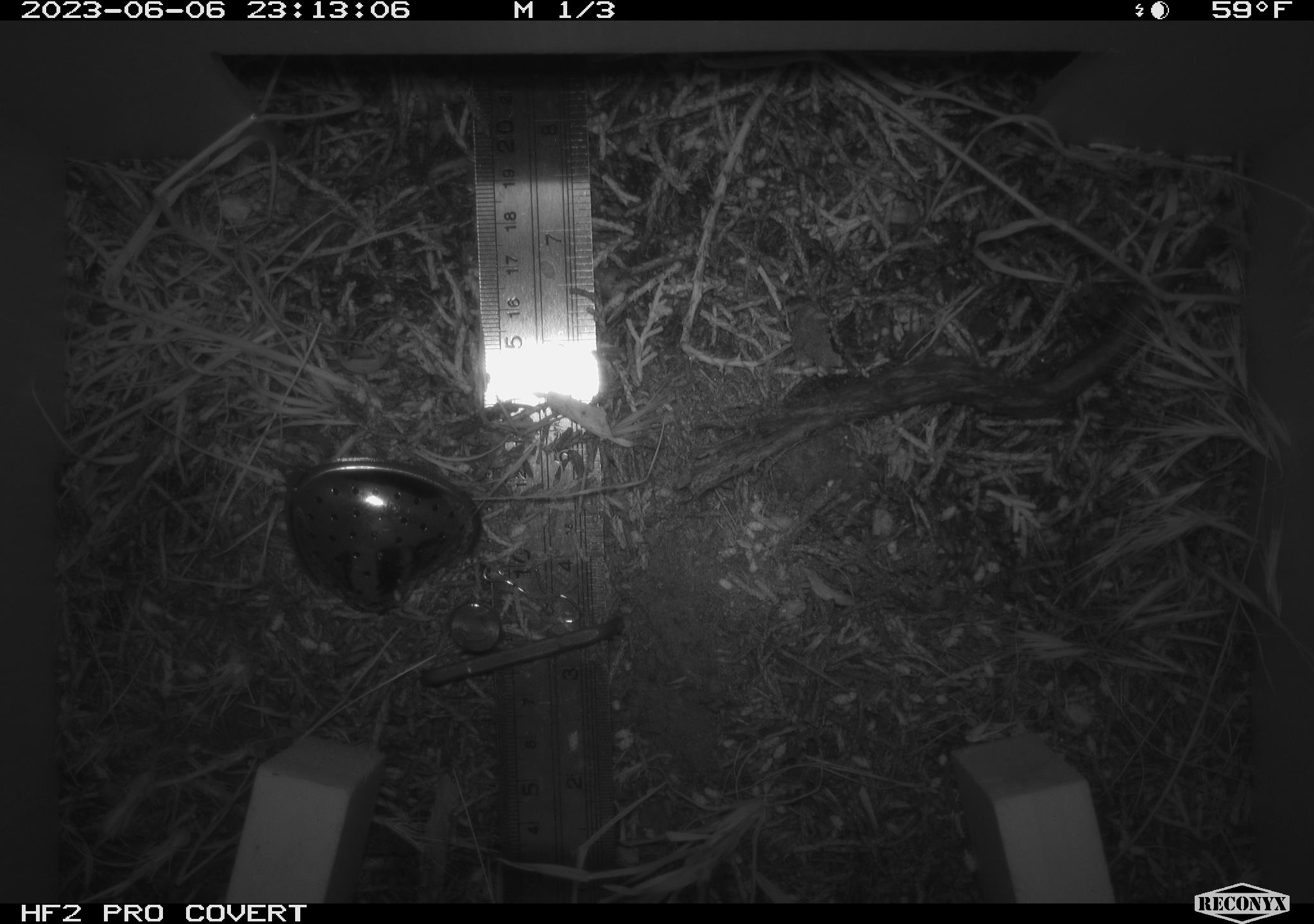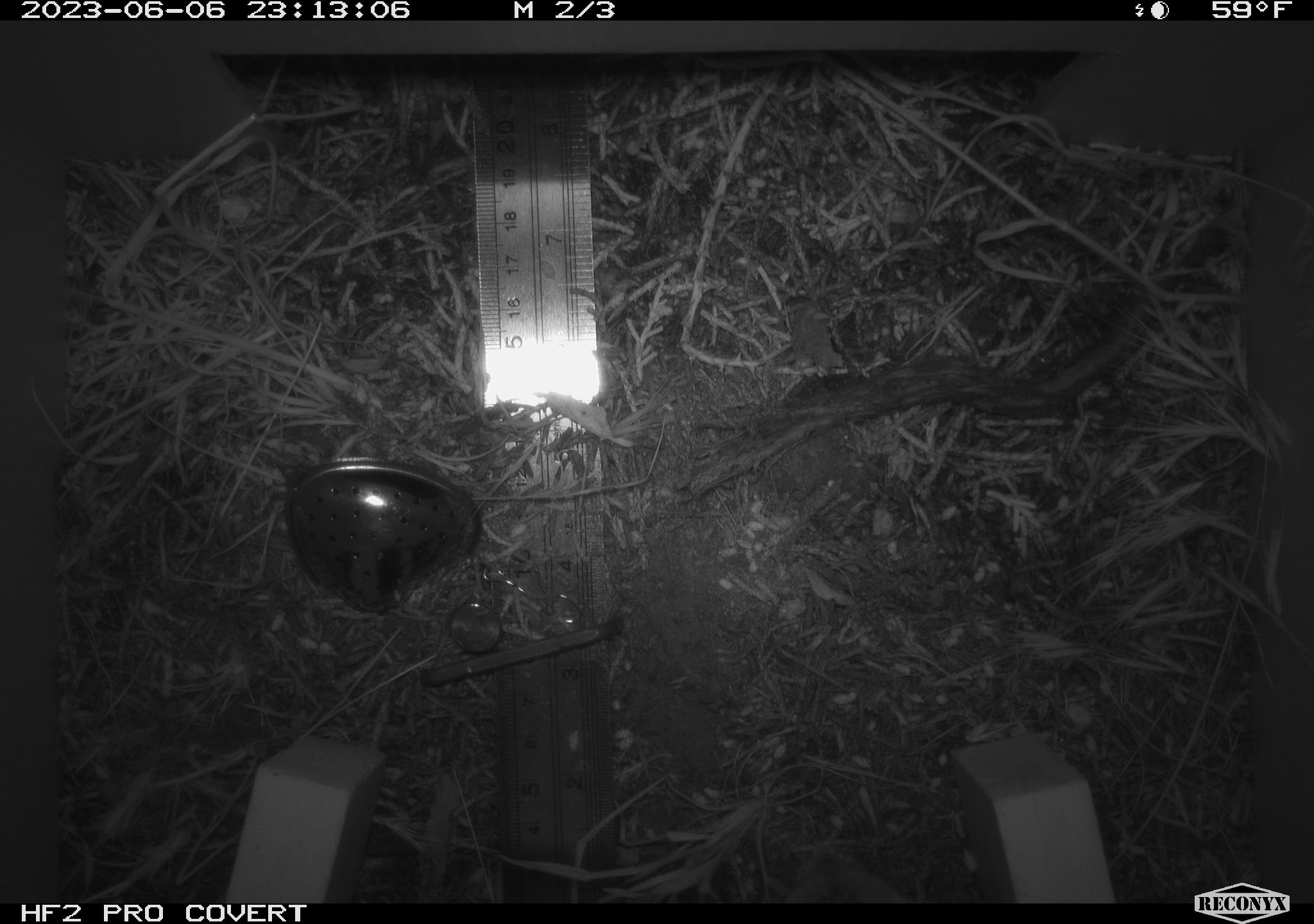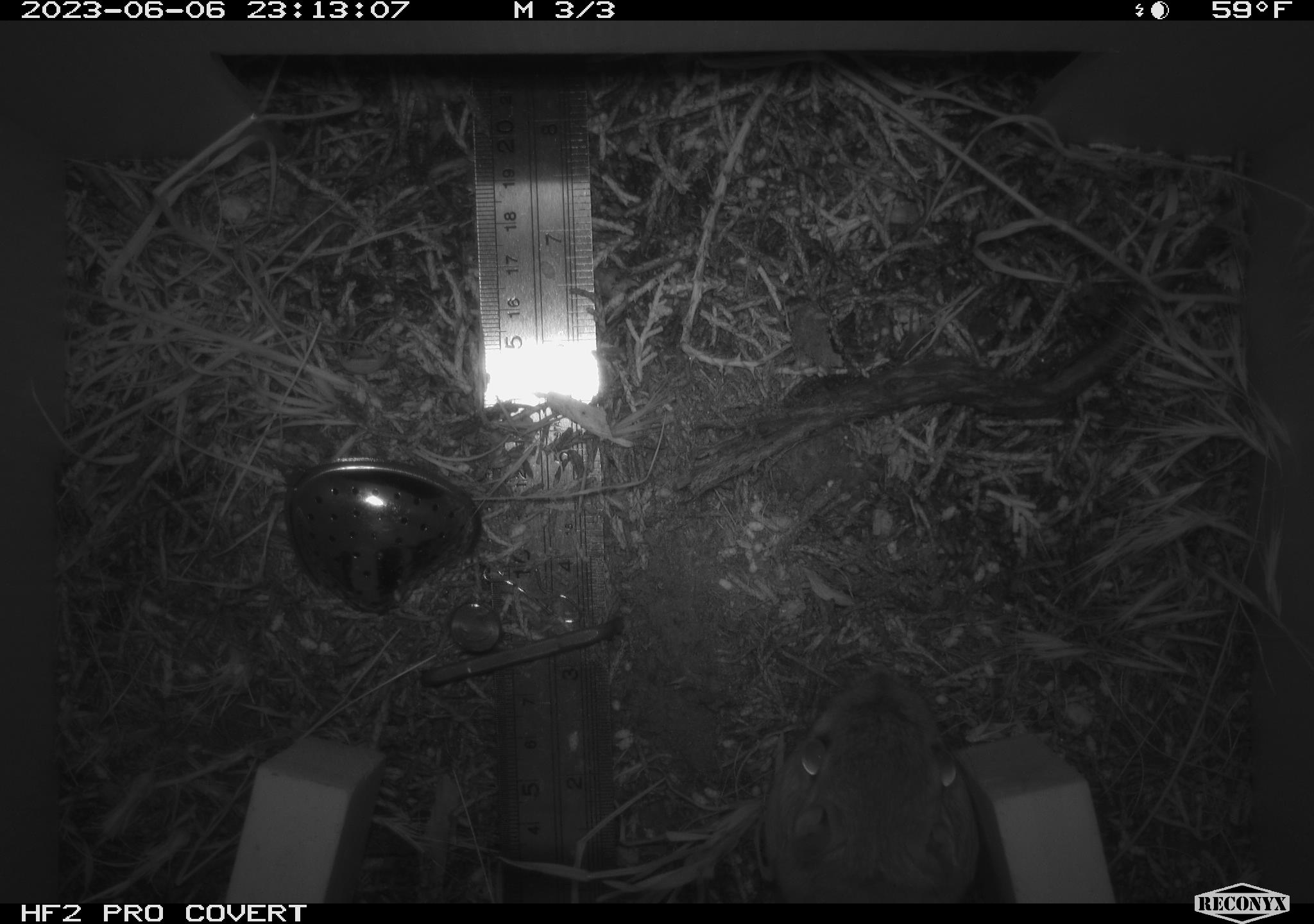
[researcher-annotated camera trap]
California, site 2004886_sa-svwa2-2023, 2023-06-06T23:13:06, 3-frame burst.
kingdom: Animalia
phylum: Chordata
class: Mammalia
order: Rodentia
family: Heteromyidae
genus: Dipodomys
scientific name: Dipodomys californicus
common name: california kangaroo rat